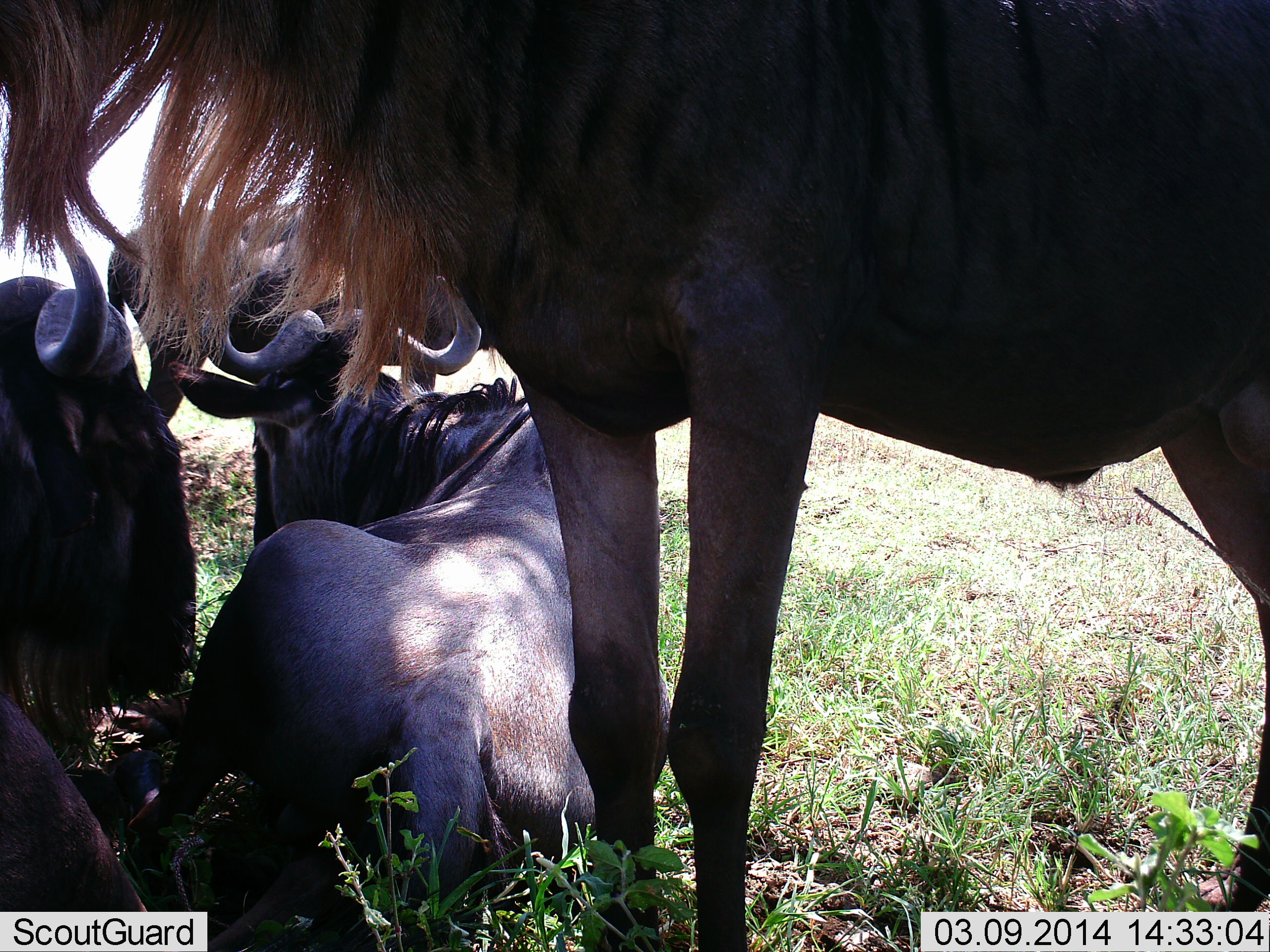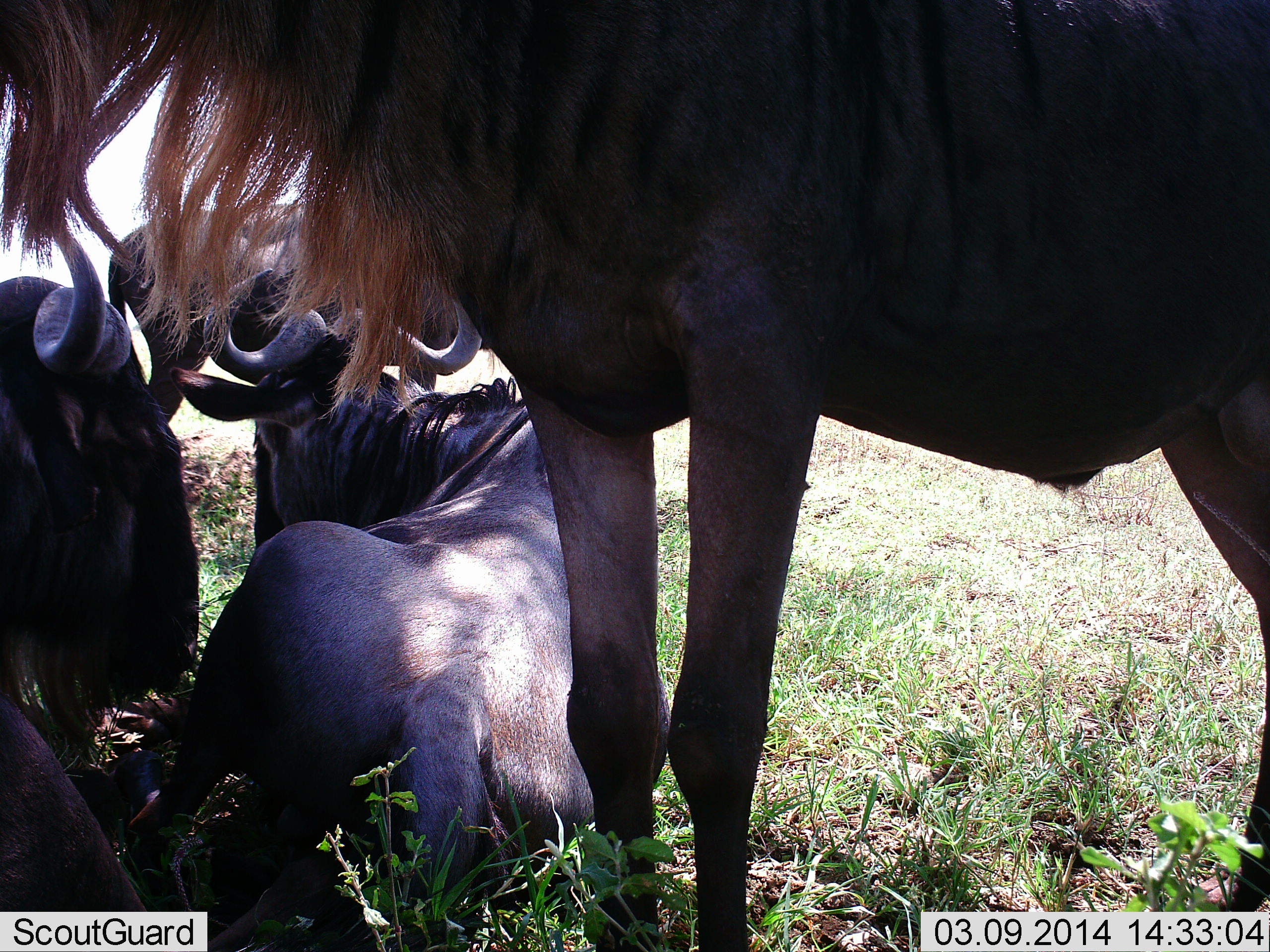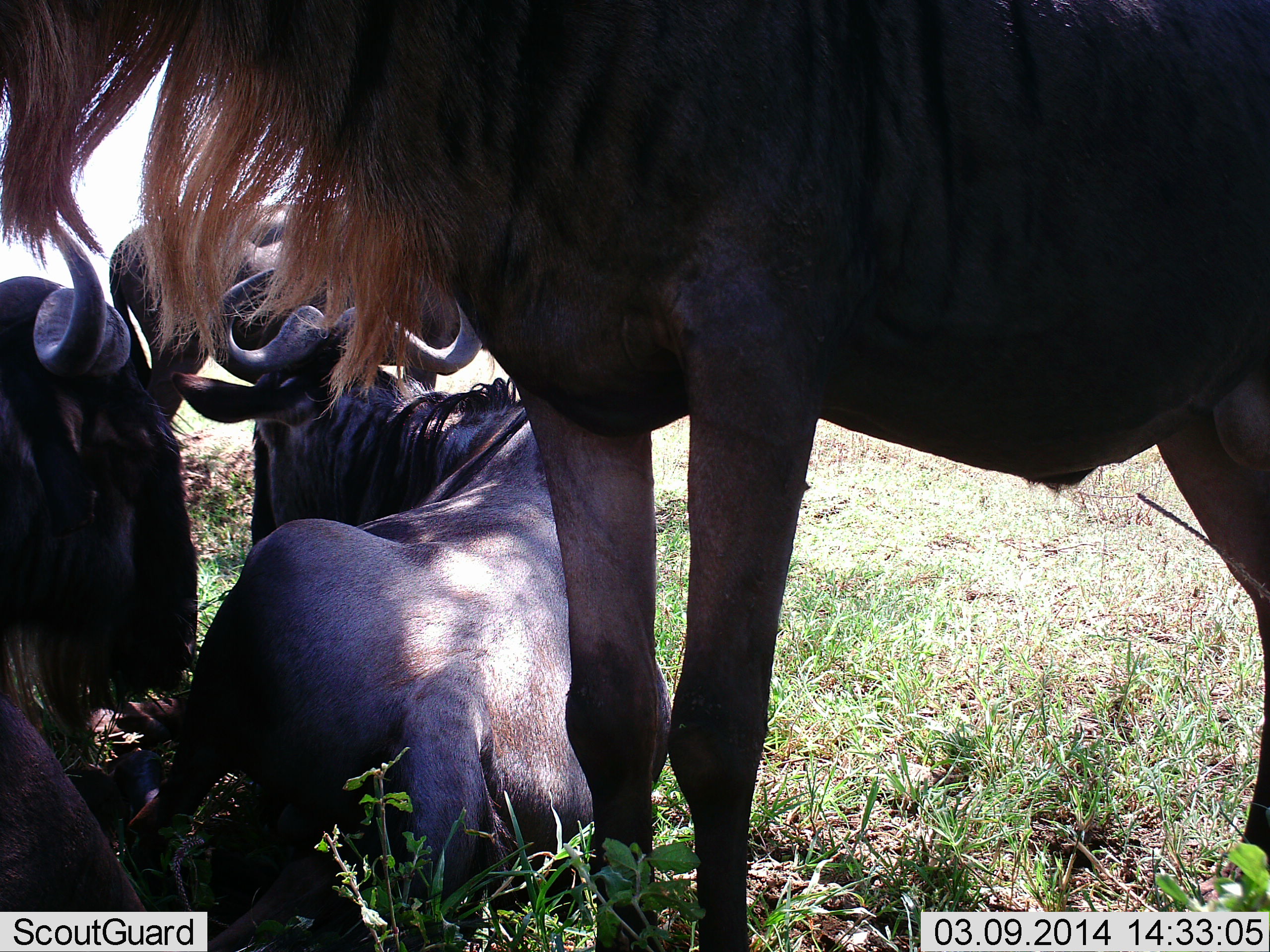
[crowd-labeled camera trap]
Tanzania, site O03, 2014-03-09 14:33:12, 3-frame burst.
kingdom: Animalia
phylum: Chordata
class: Mammalia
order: Artiodactyla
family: Bovidae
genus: Connochaetes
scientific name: Connochaetes taurinus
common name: blue wildebeest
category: wildebeest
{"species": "wildebeest (blue wildebeest) (Connochaetes taurinus)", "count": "4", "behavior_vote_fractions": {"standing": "60%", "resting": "100%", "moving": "0%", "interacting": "0%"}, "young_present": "0%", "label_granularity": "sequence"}